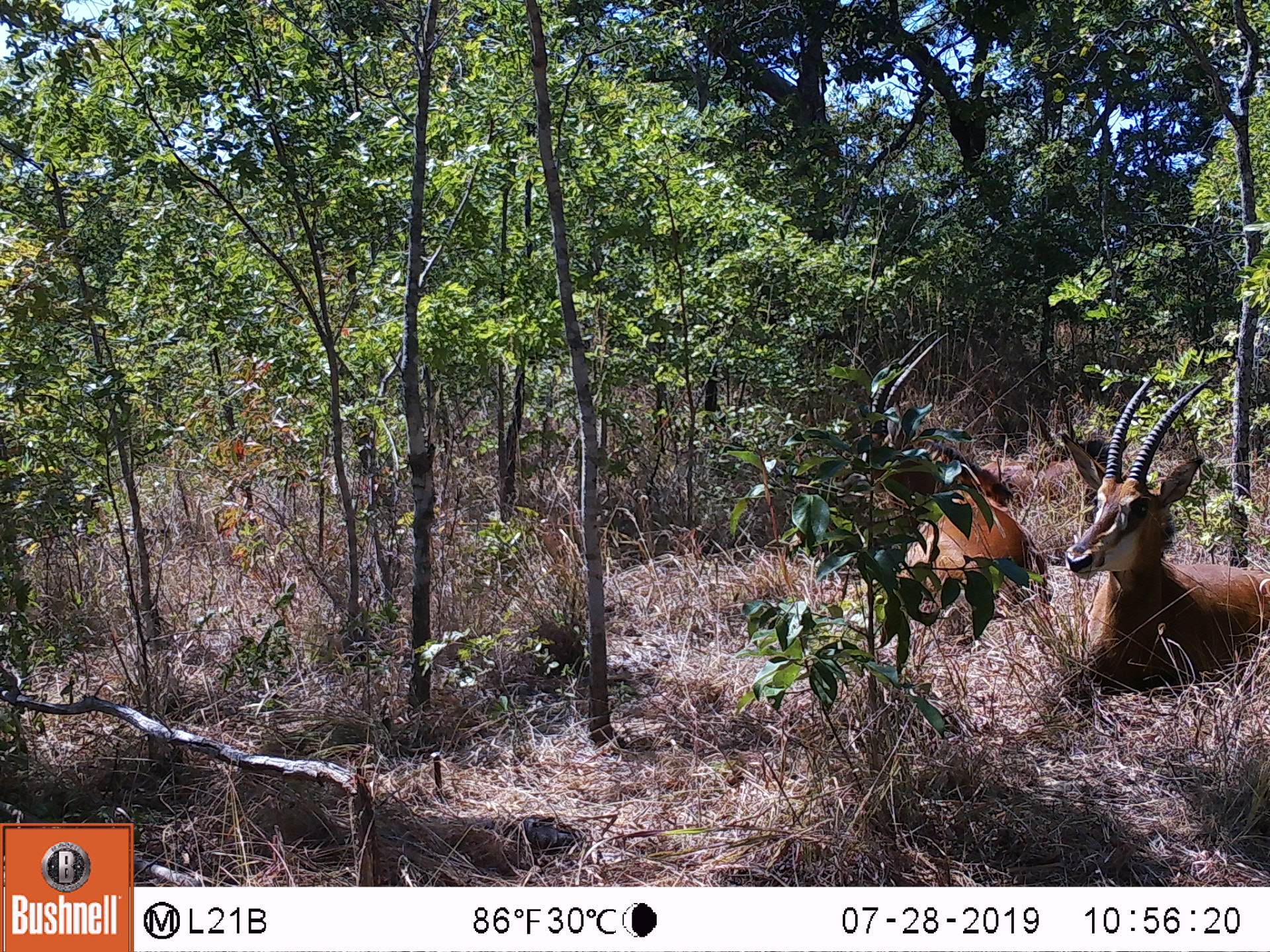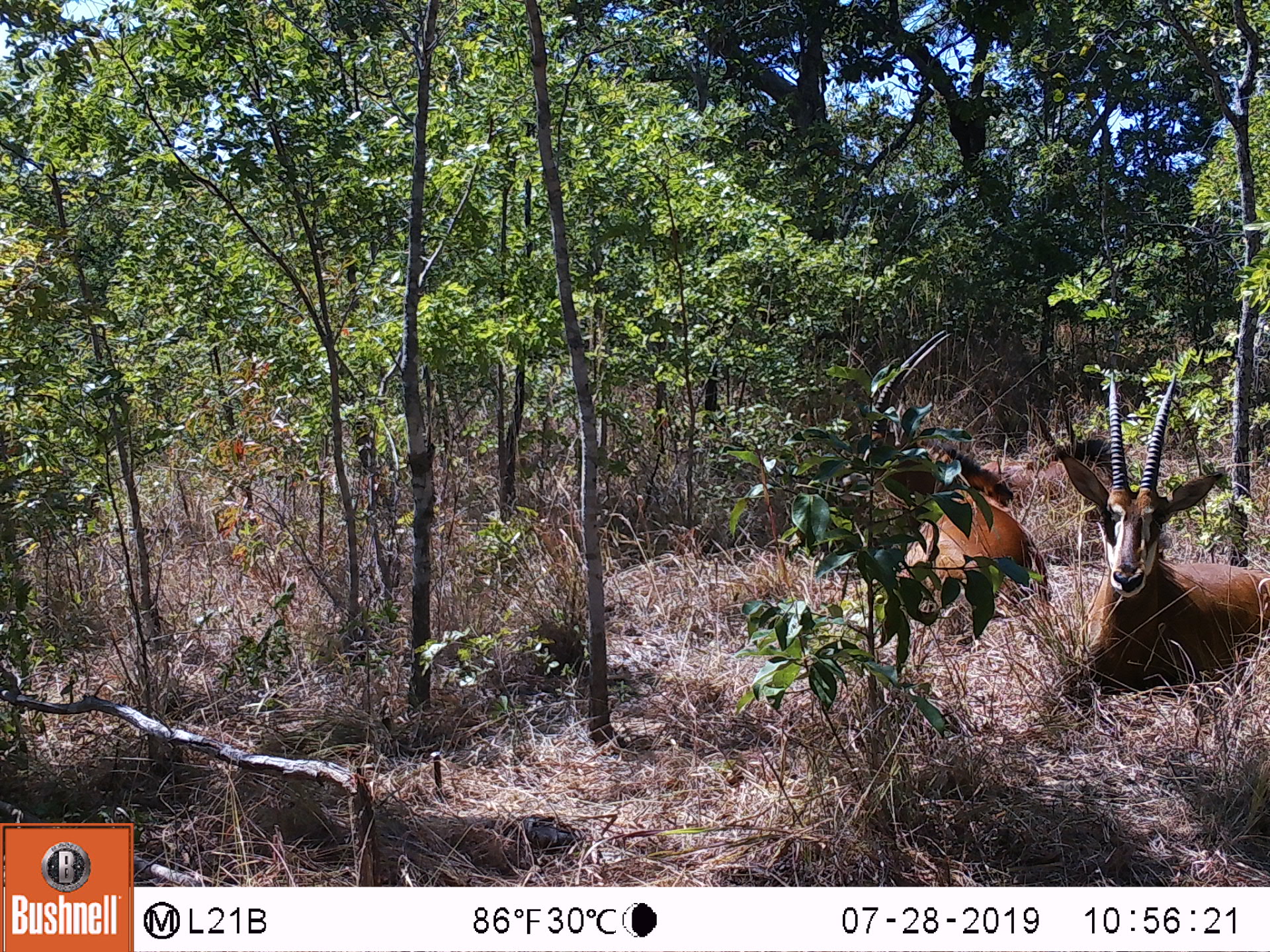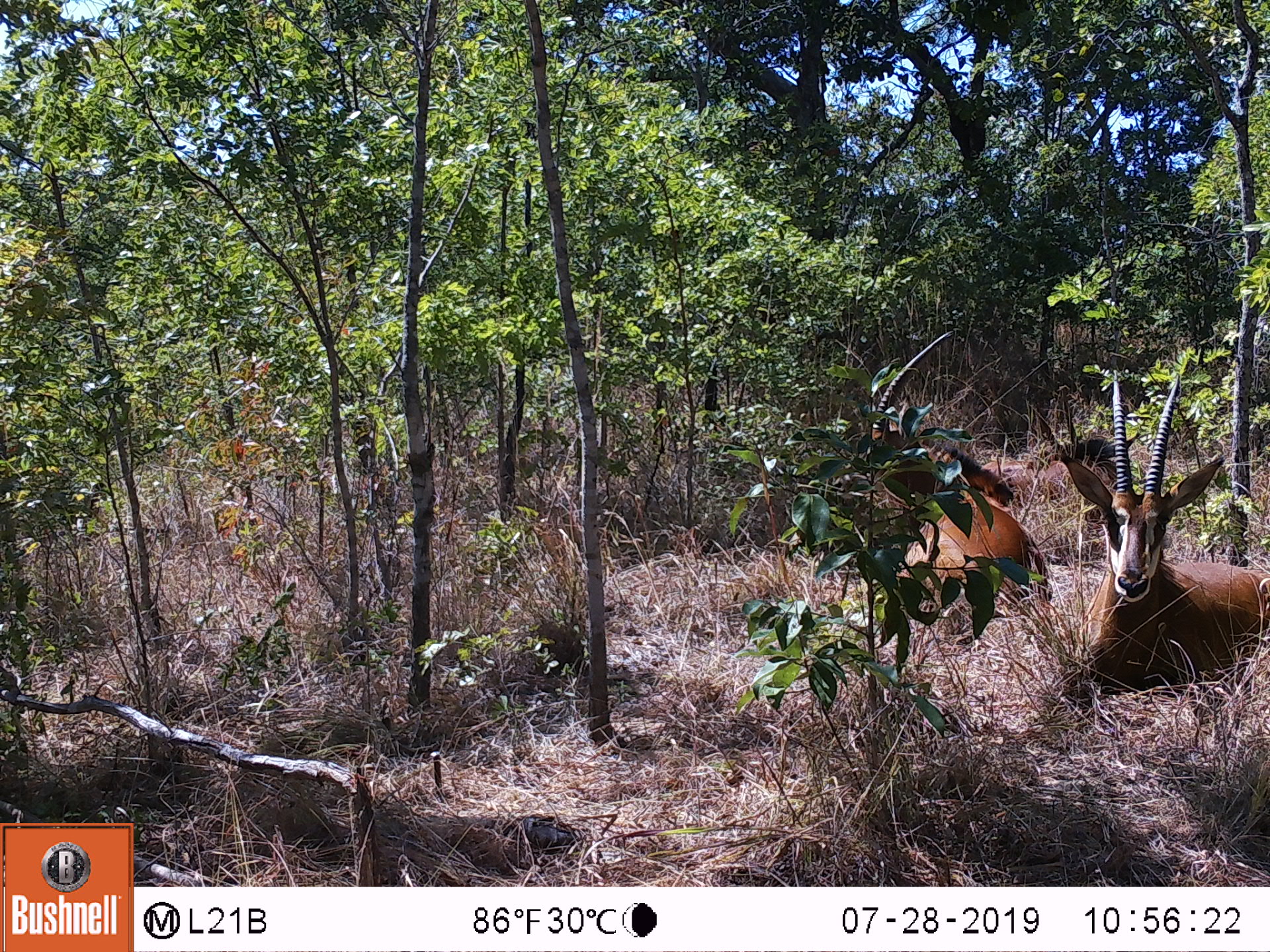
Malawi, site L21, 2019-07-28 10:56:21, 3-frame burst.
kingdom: Animalia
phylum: Chordata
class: Mammalia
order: Artiodactyla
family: Bovidae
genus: Hippotragus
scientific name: Hippotragus niger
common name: sable antelope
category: sable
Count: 2.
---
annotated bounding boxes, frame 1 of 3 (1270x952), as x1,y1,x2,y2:
sable: 1020,362,1262,714; 858,325,1017,663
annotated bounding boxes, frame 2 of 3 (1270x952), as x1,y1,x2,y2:
sable: 1035,374,1262,699; 851,323,1049,650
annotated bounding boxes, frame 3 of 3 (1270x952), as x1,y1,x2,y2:
sable: 1052,355,1262,713; 830,325,1045,611